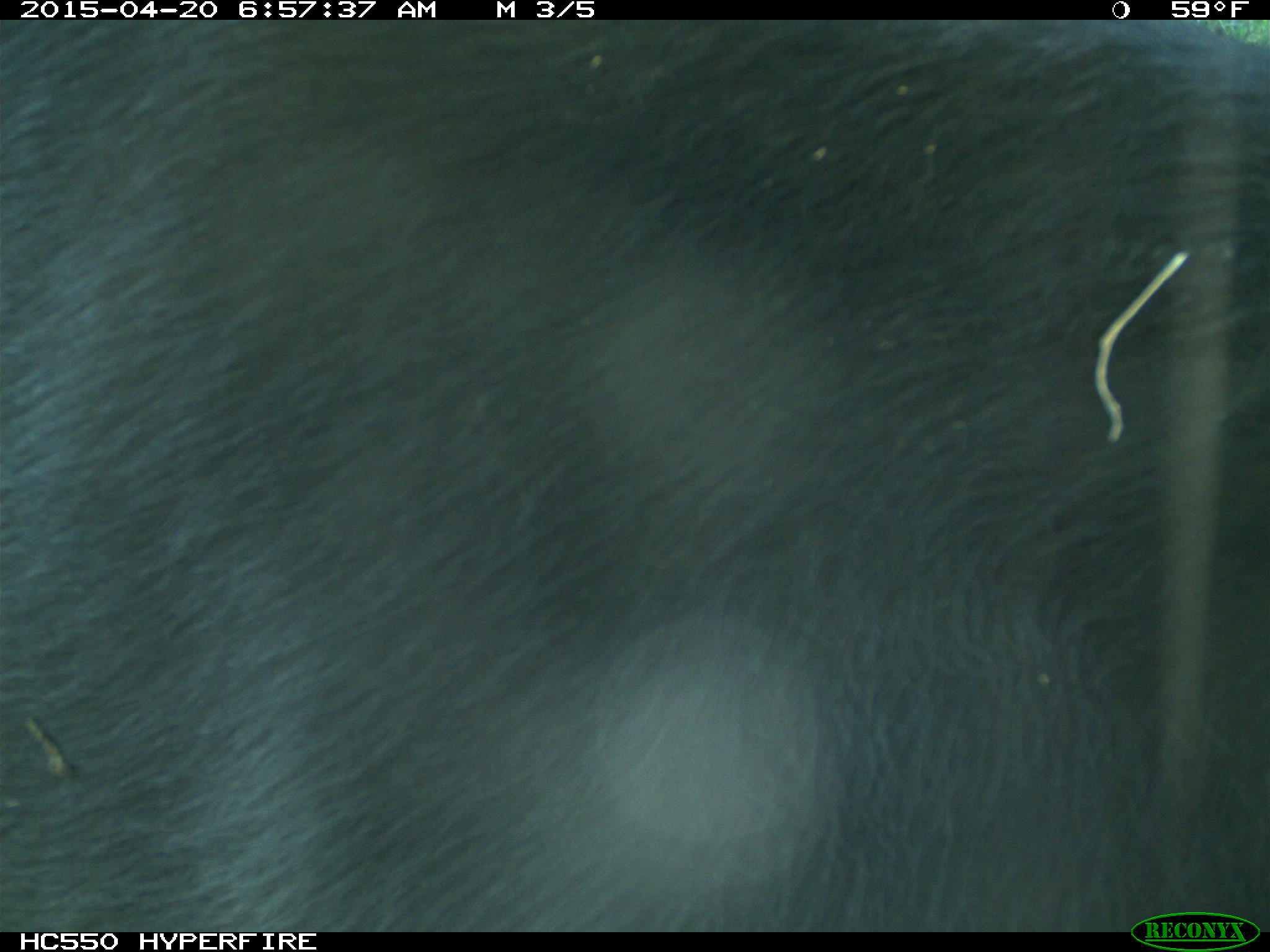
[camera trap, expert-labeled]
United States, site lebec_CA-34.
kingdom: Animalia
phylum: Chordata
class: Mammalia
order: Artiodactyla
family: Bovidae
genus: Bos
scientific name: Bos taurus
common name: domestic cow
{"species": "Bos taurus (domestic cow)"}